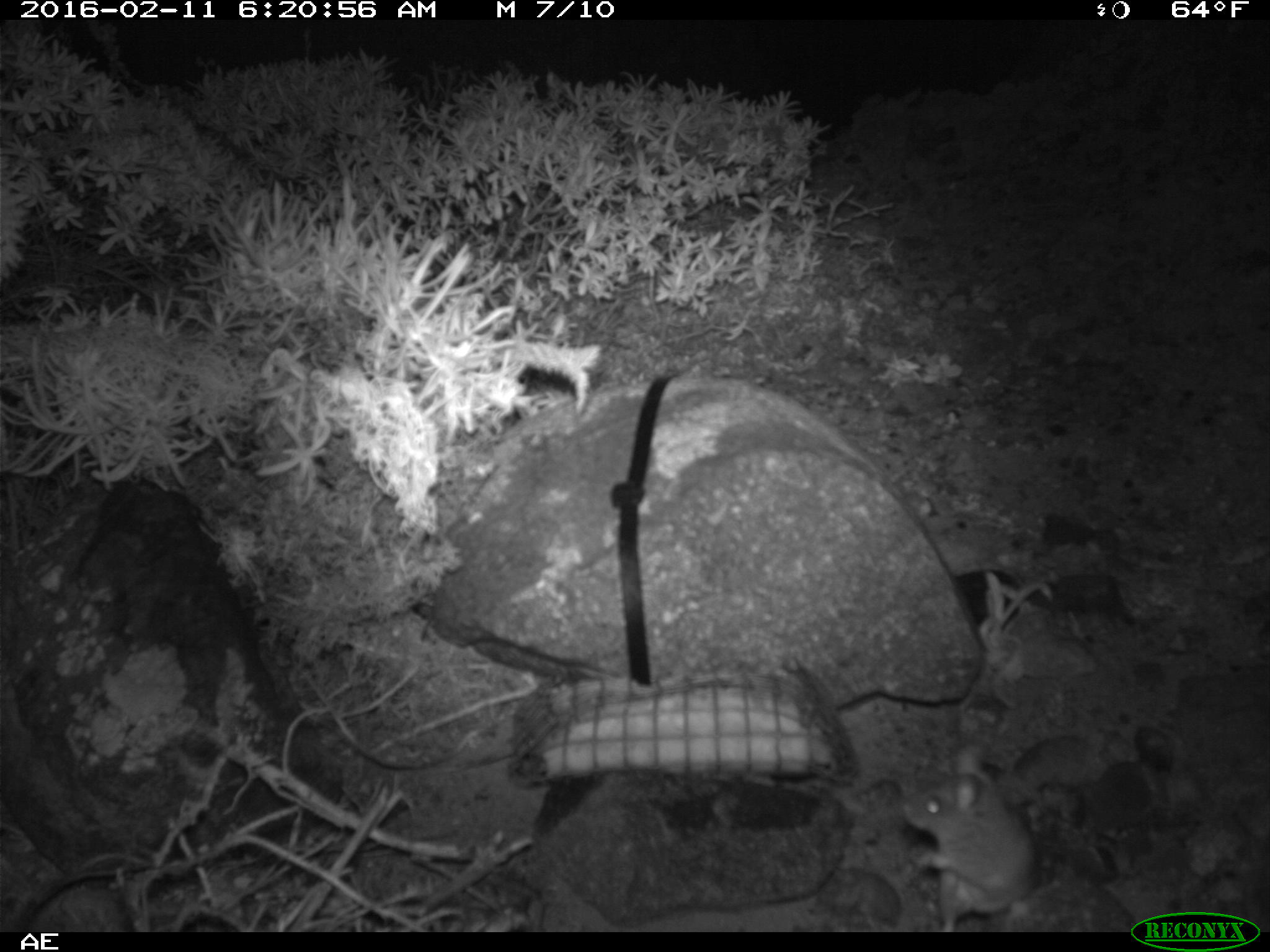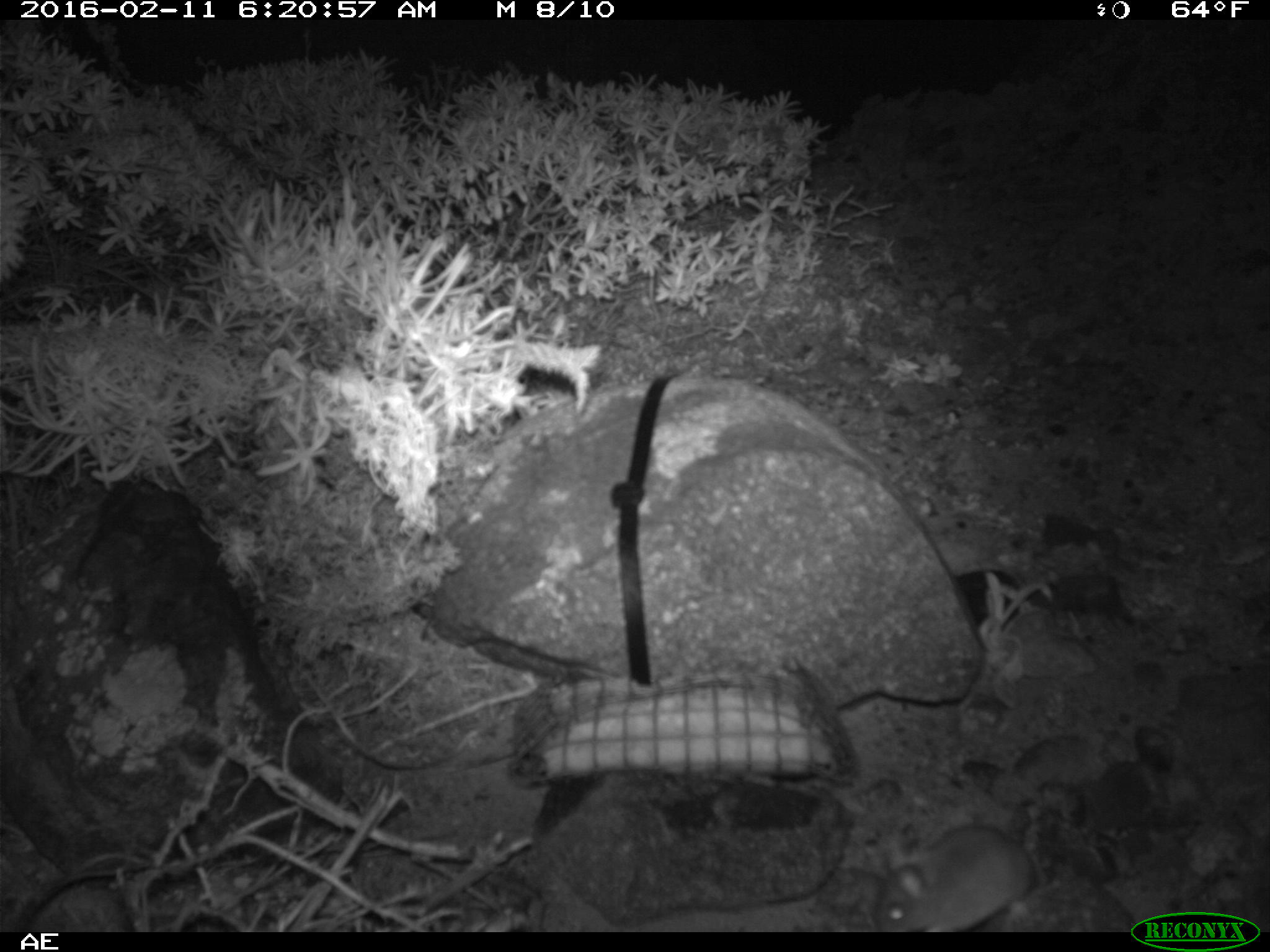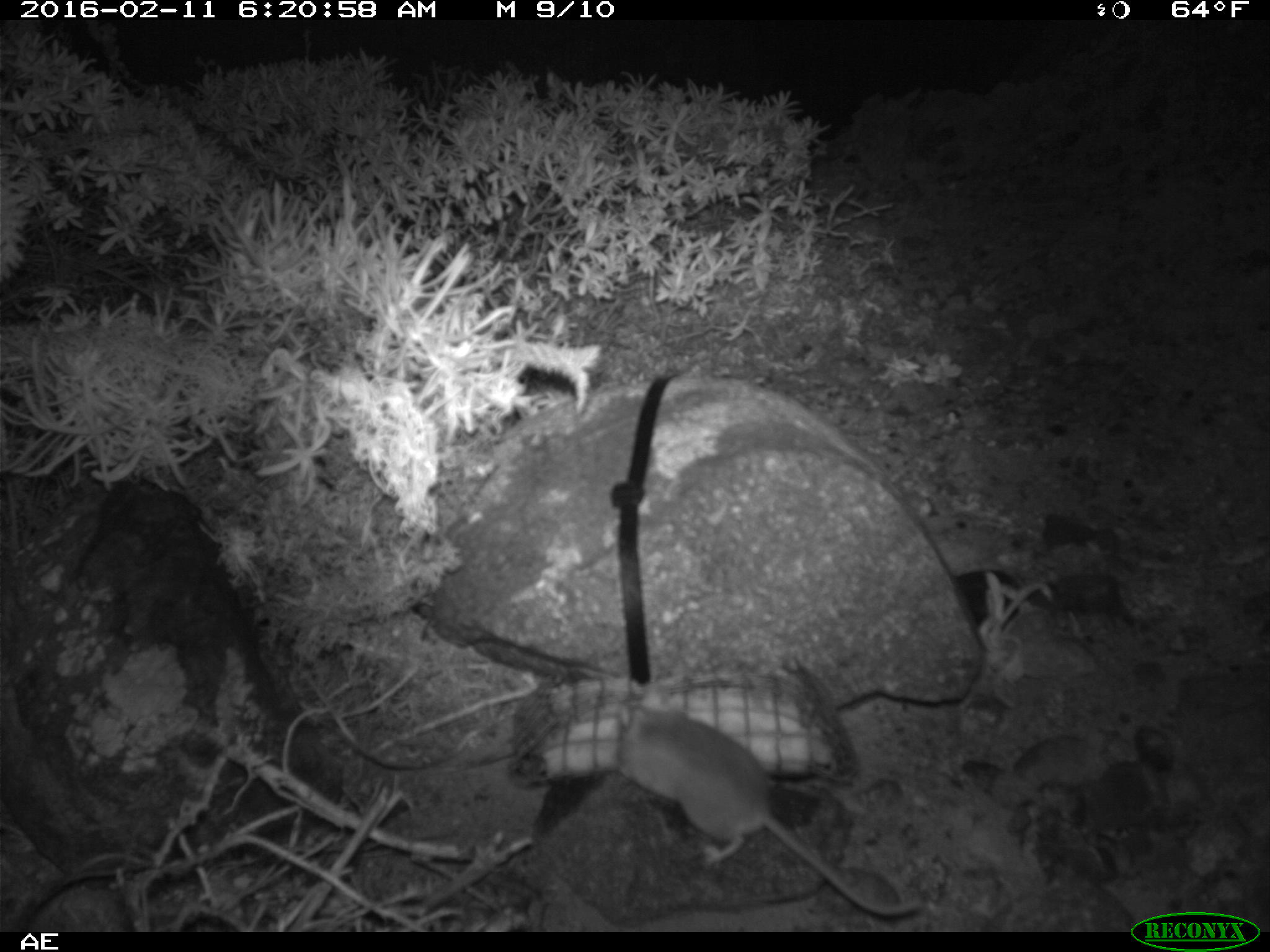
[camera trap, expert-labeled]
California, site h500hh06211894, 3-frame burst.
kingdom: Animalia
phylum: Chordata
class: Mammalia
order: Rodentia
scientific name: Rodentia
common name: rodent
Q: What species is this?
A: Rodent (Rodentia).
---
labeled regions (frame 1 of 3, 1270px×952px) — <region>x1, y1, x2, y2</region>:
rodent: <region>902, 742, 1036, 930</region>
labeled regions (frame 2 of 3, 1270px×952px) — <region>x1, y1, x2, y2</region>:
rodent: <region>876, 826, 1033, 933</region>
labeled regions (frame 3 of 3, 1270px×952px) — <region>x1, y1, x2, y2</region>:
rodent: <region>611, 697, 919, 917</region>